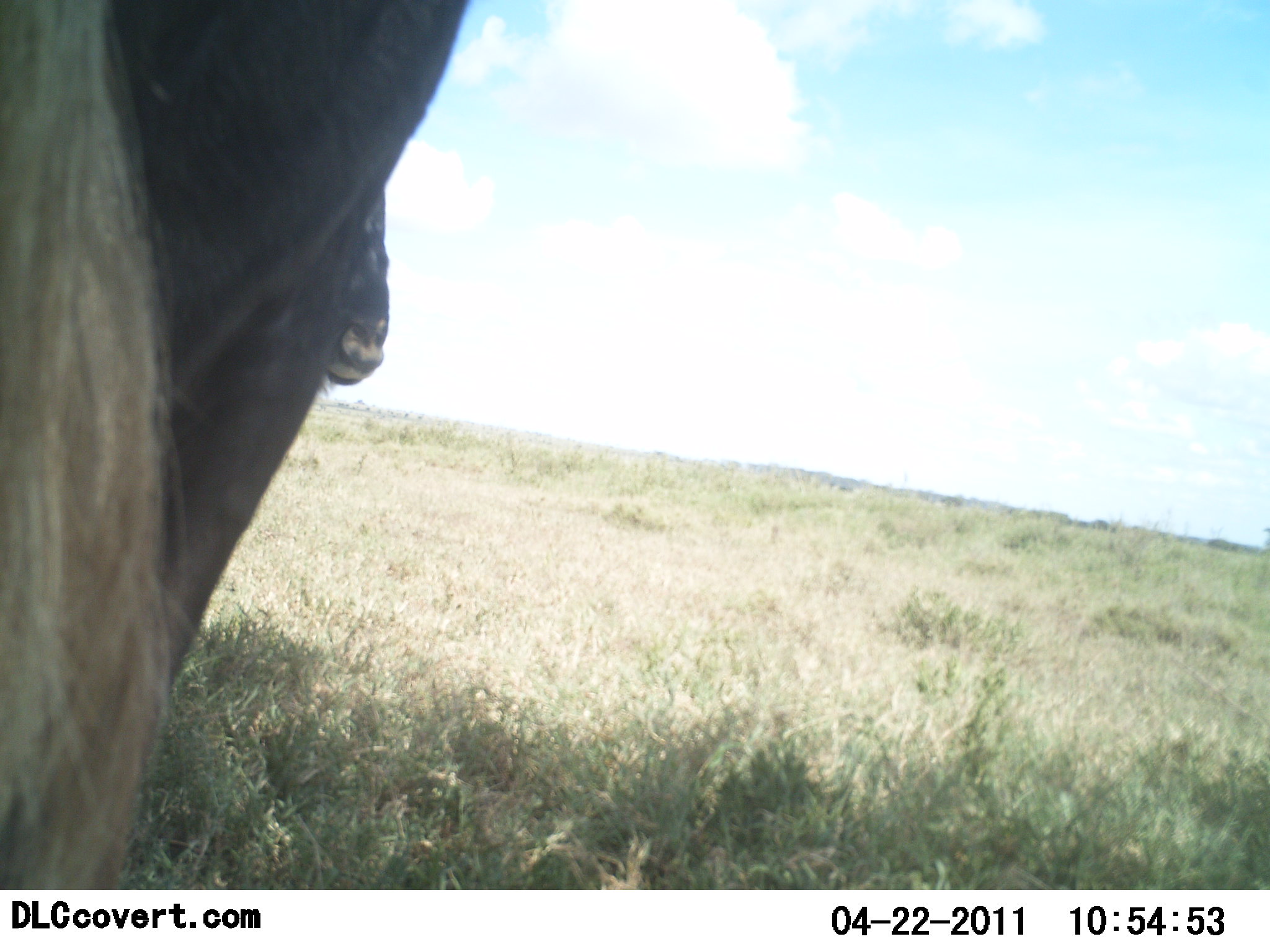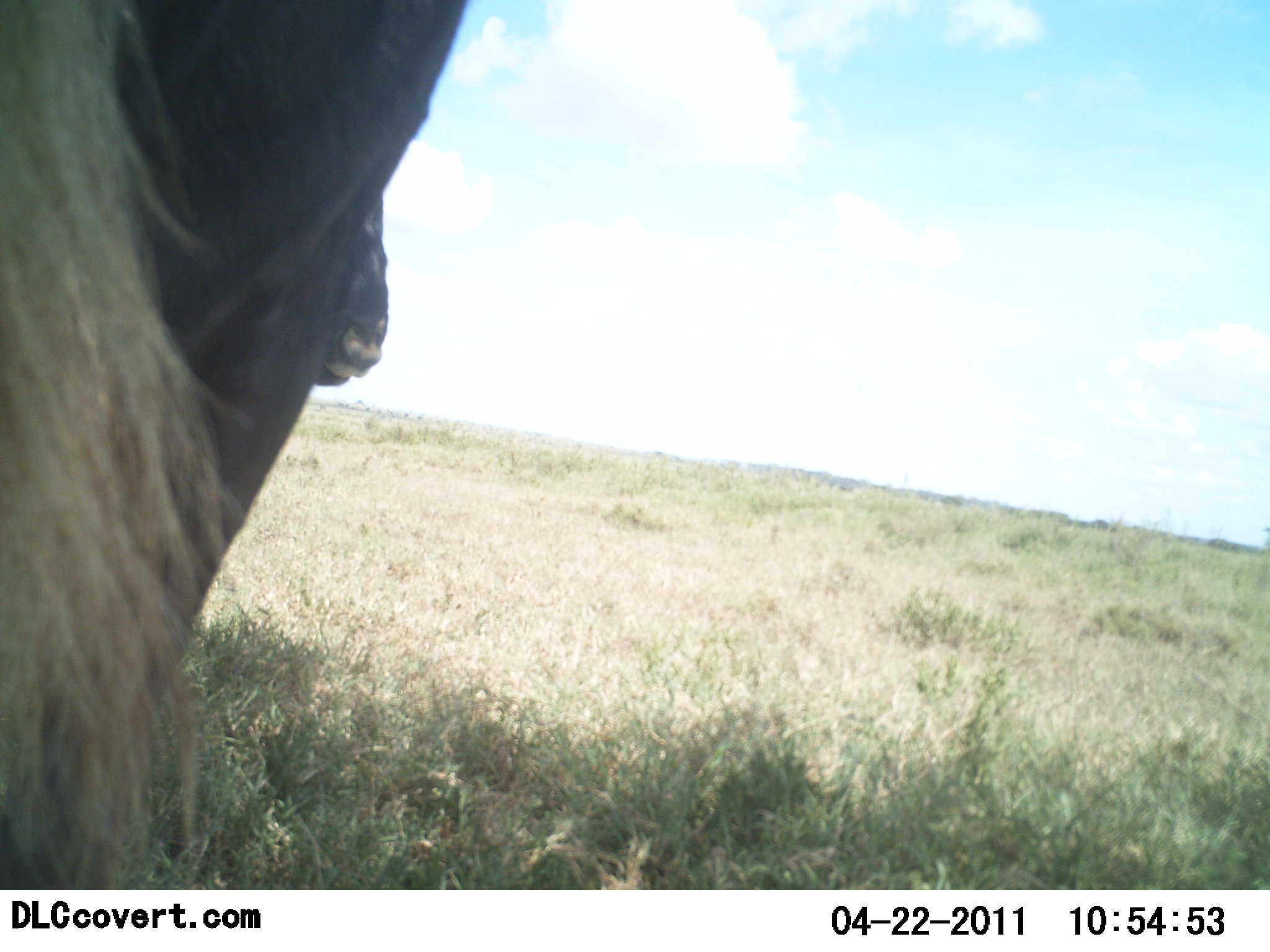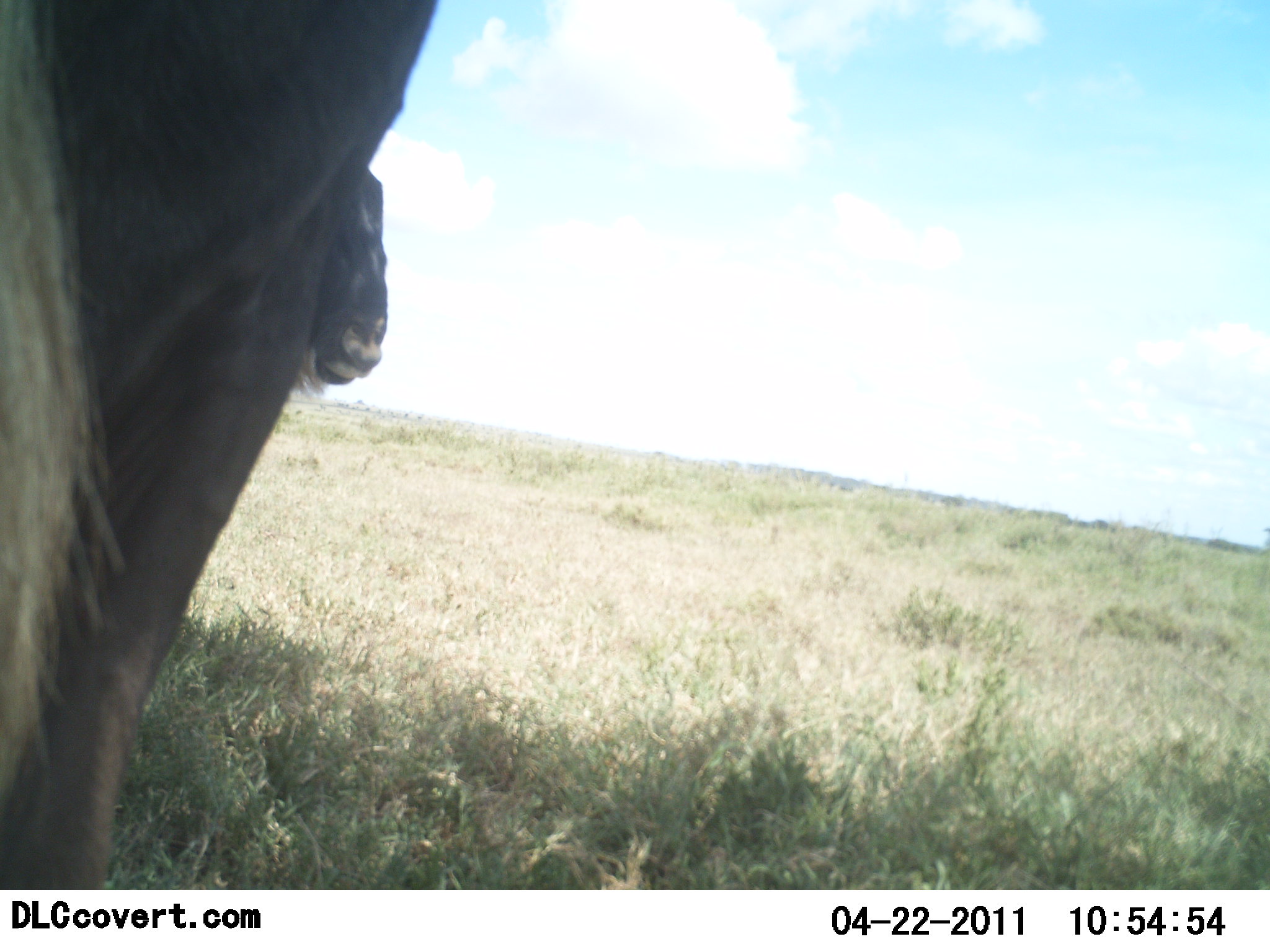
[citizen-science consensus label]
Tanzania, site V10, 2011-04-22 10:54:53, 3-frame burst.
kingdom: Animalia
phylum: Chordata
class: Mammalia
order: Artiodactyla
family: Bovidae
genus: Connochaetes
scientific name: Connochaetes taurinus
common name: blue wildebeest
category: wildebeest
Wildebeest (blue wildebeest) (Connochaetes taurinus), count 2. Behavior (volunteer vote fractions): standing 85%, resting 8%, moving 0%, interacting 0%. Young present (vote fraction): 0%. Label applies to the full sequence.